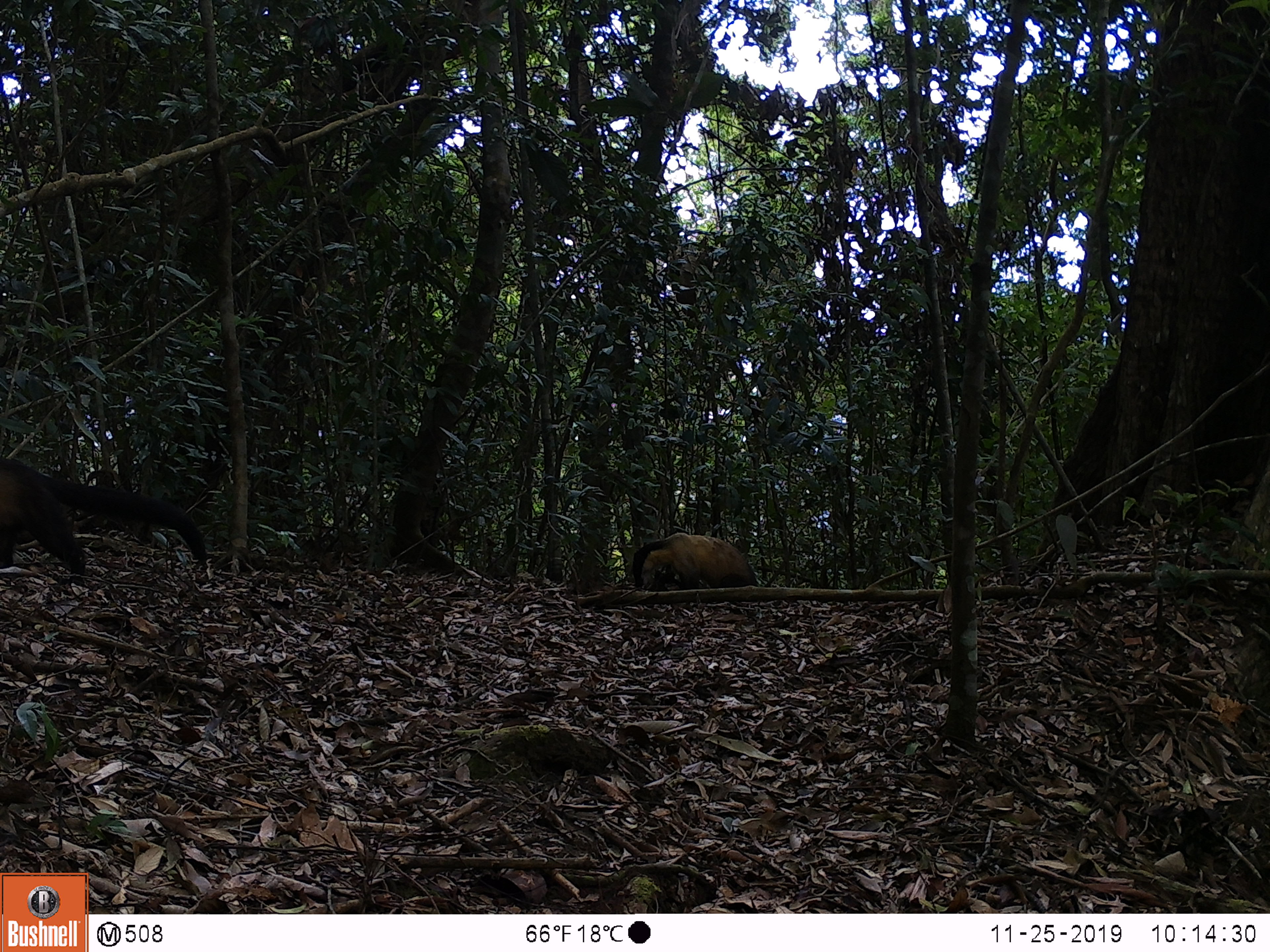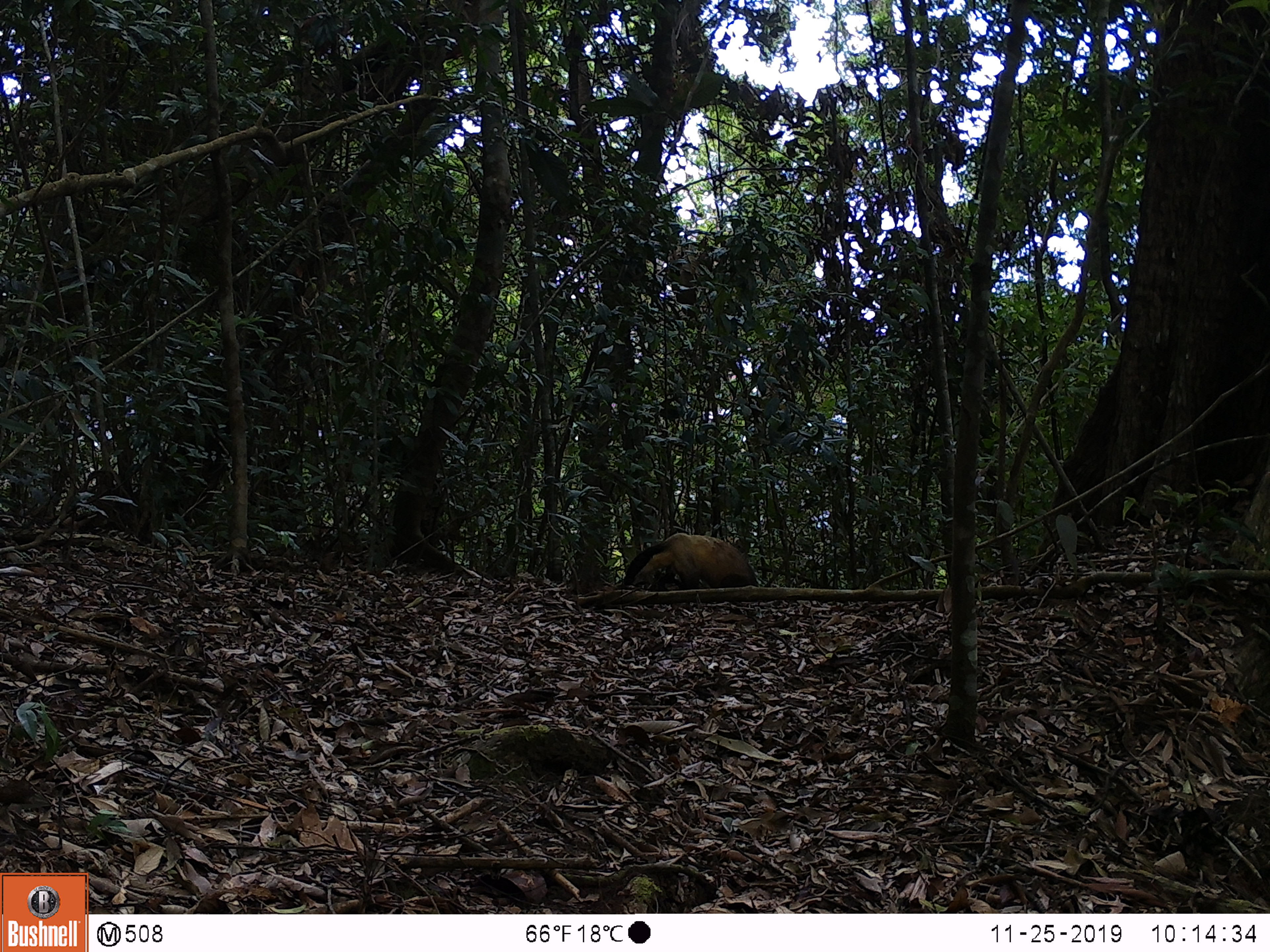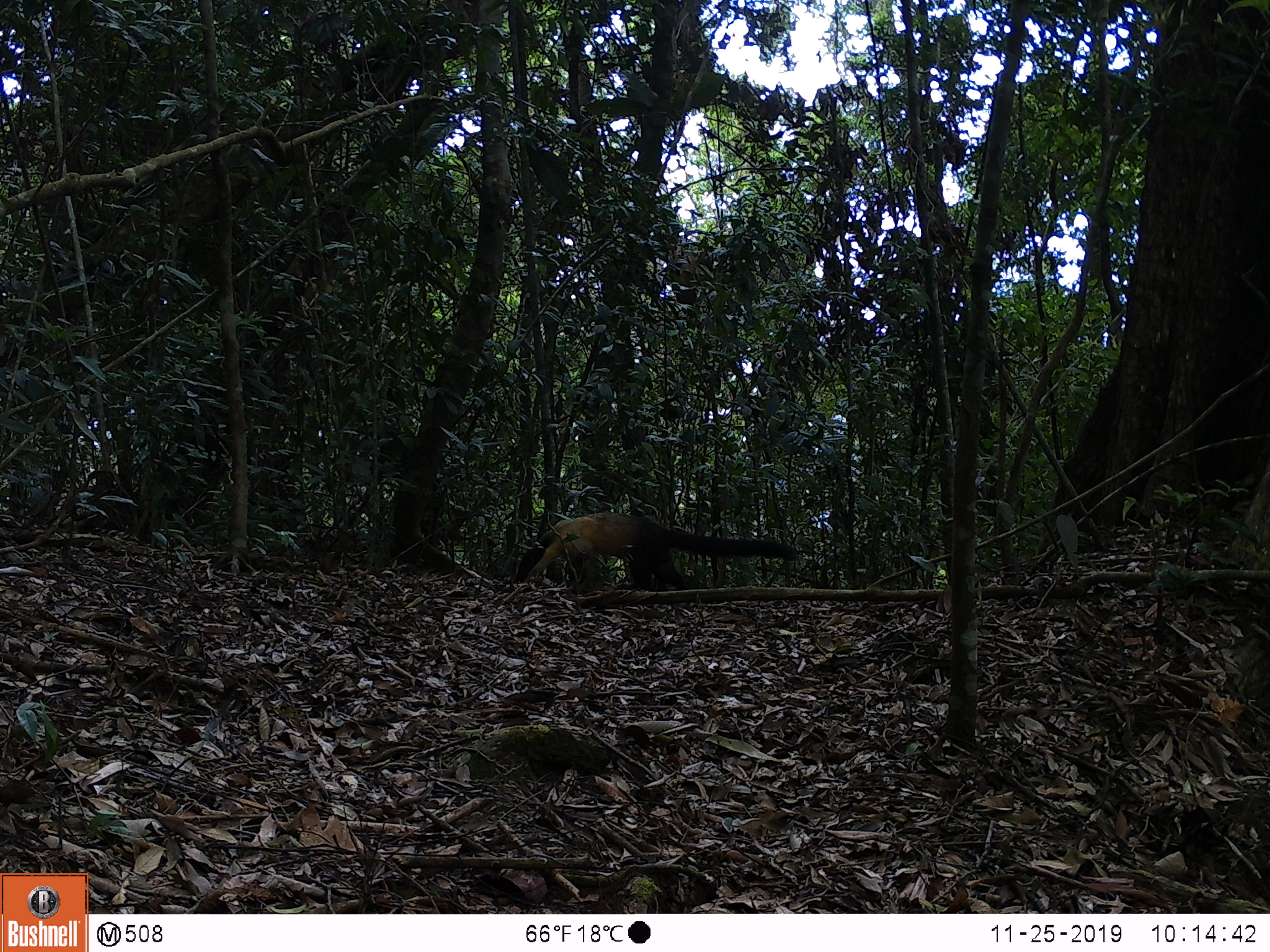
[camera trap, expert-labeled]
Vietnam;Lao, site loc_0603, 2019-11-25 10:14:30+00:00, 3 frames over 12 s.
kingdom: Animalia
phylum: Chordata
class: Mammalia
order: Carnivora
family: Mustelidae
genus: Martes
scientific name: Martes flavigula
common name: yellow-throated marten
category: yellow throated marten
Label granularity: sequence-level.